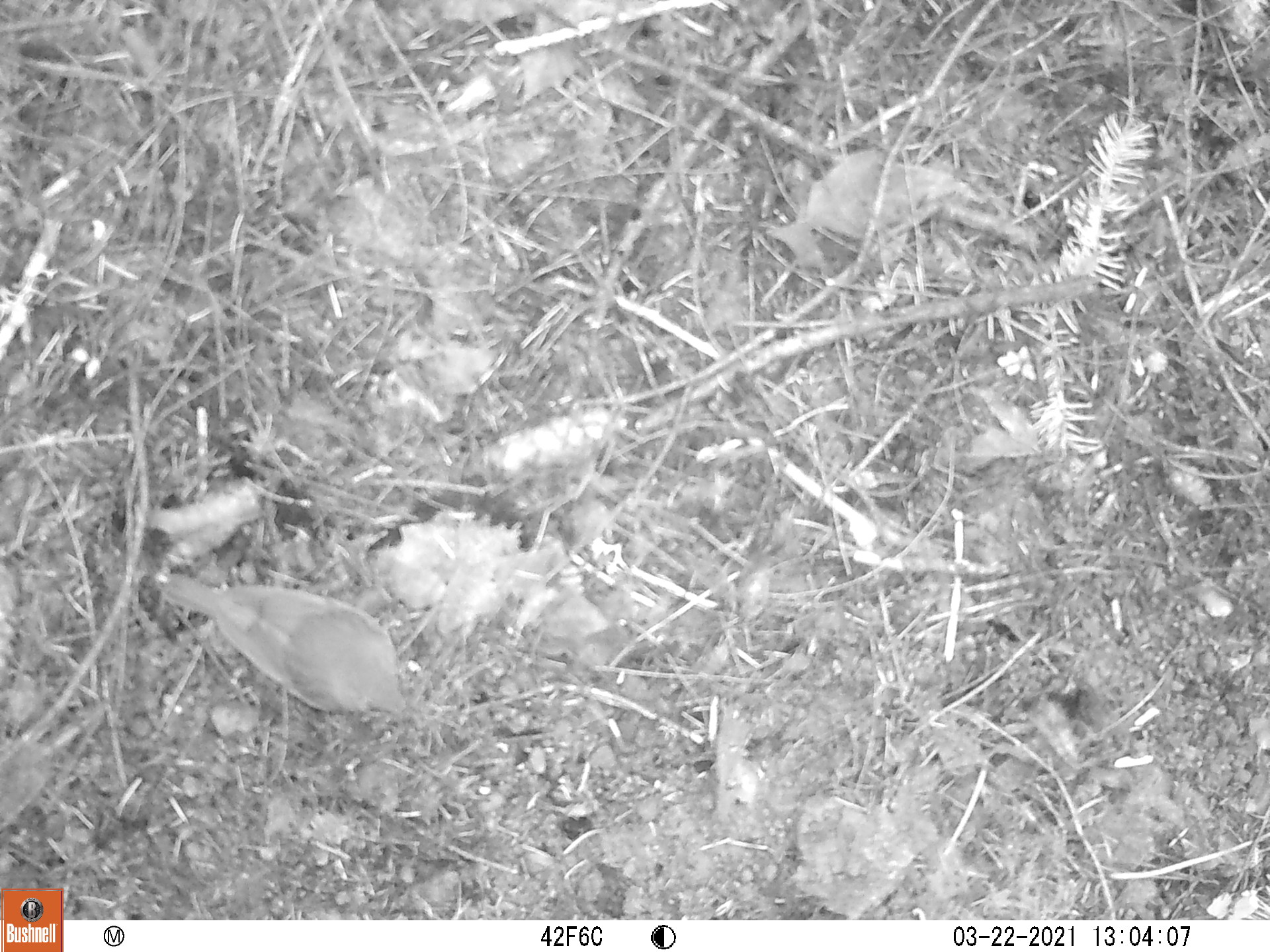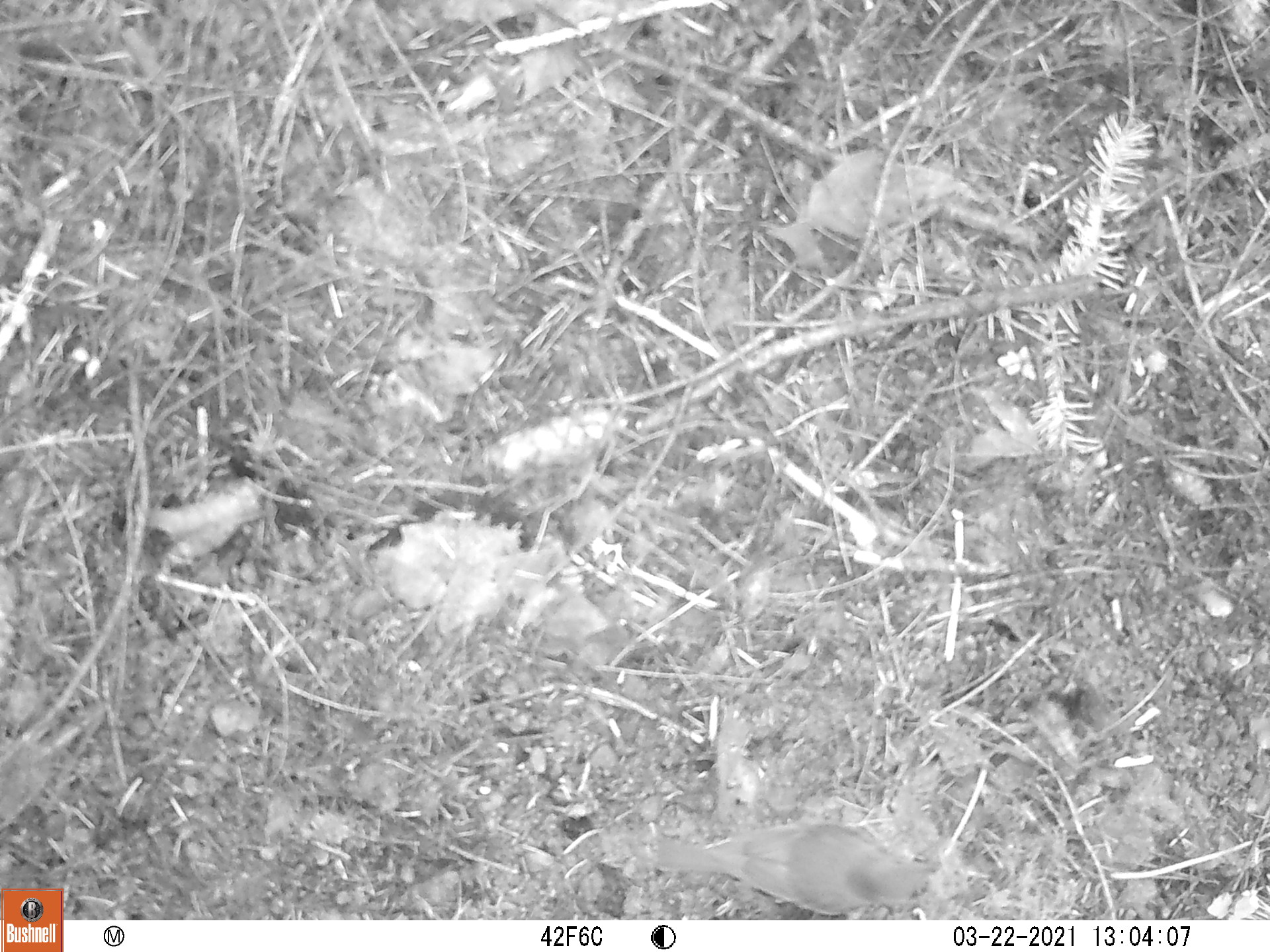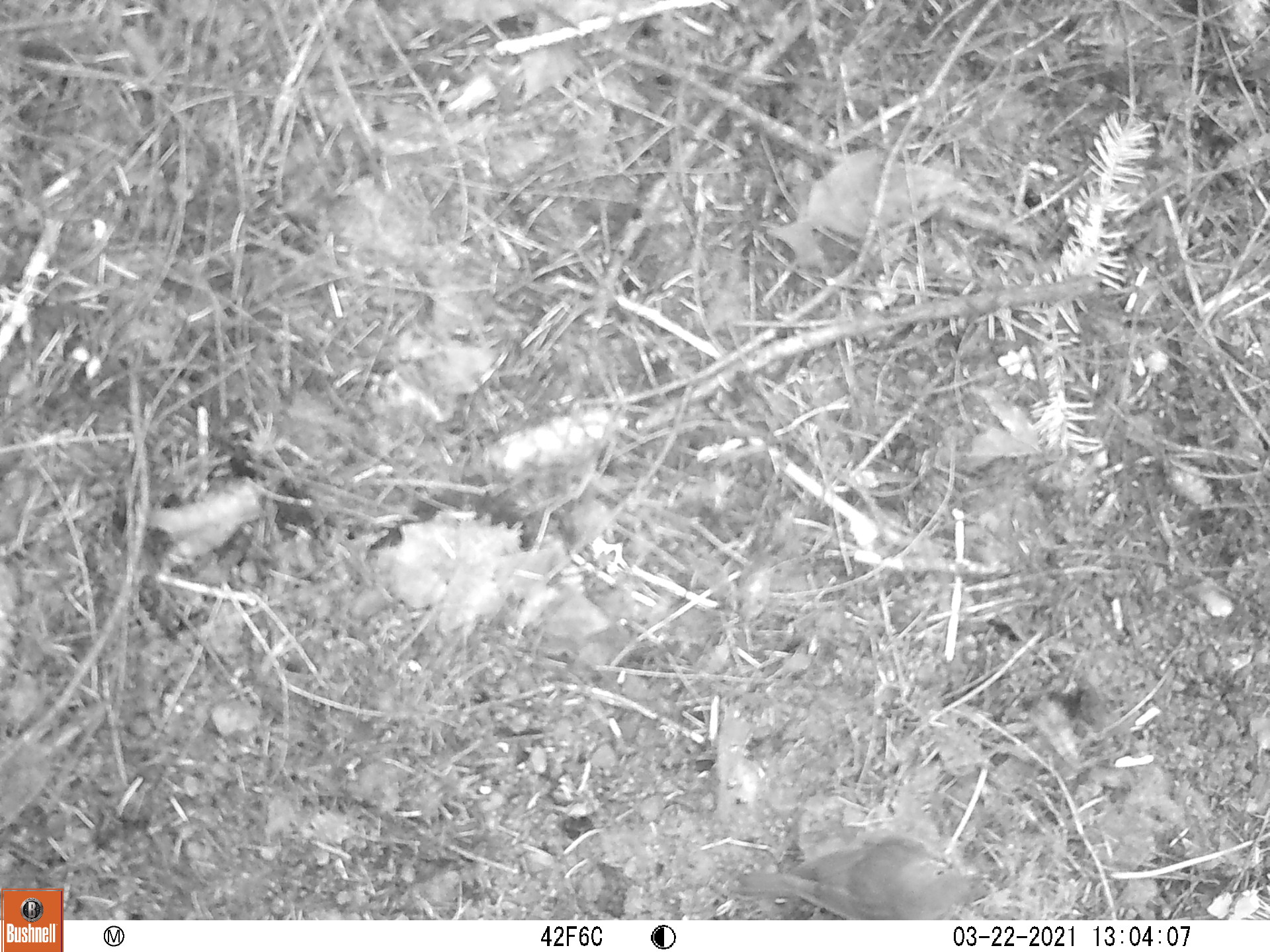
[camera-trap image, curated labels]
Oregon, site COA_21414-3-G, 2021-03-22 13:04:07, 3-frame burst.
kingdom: Animalia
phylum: Chordata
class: Aves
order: Passeriformes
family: Turdidae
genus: Catharus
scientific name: Catharus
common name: brown thrushes and nightingale-thrushes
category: catharus species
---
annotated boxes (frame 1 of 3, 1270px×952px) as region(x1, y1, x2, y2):
catharus species: region(139, 547, 446, 760)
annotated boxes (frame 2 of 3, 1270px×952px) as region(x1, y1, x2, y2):
catharus species: region(623, 790, 955, 917)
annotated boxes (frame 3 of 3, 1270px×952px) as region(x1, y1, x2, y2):
catharus species: region(704, 813, 1017, 918)